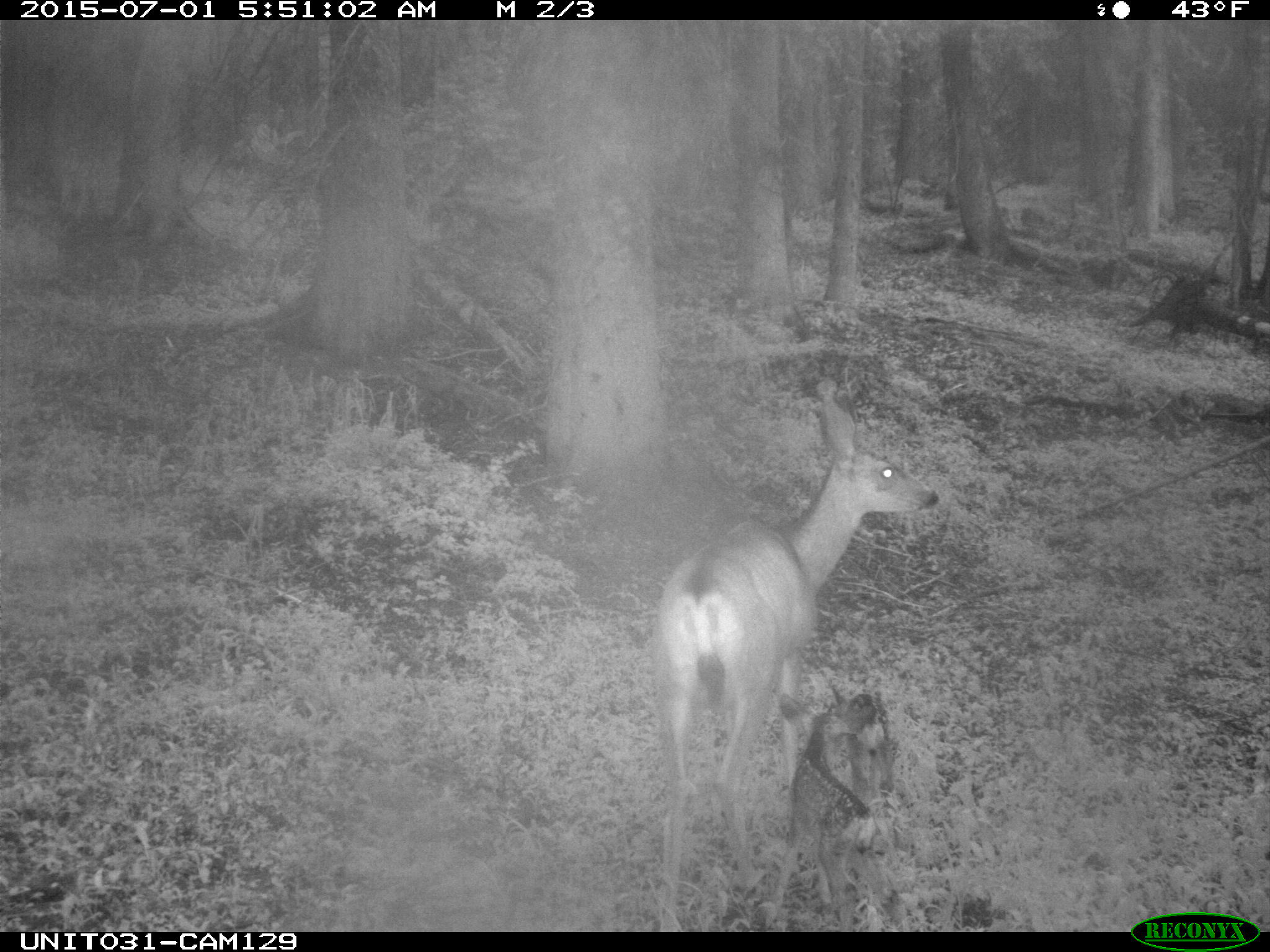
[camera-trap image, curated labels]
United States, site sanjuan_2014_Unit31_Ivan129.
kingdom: Animalia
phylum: Chordata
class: Mammalia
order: Artiodactyla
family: Cervidae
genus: Odocoileus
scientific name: Odocoileus hemionus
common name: mule deer